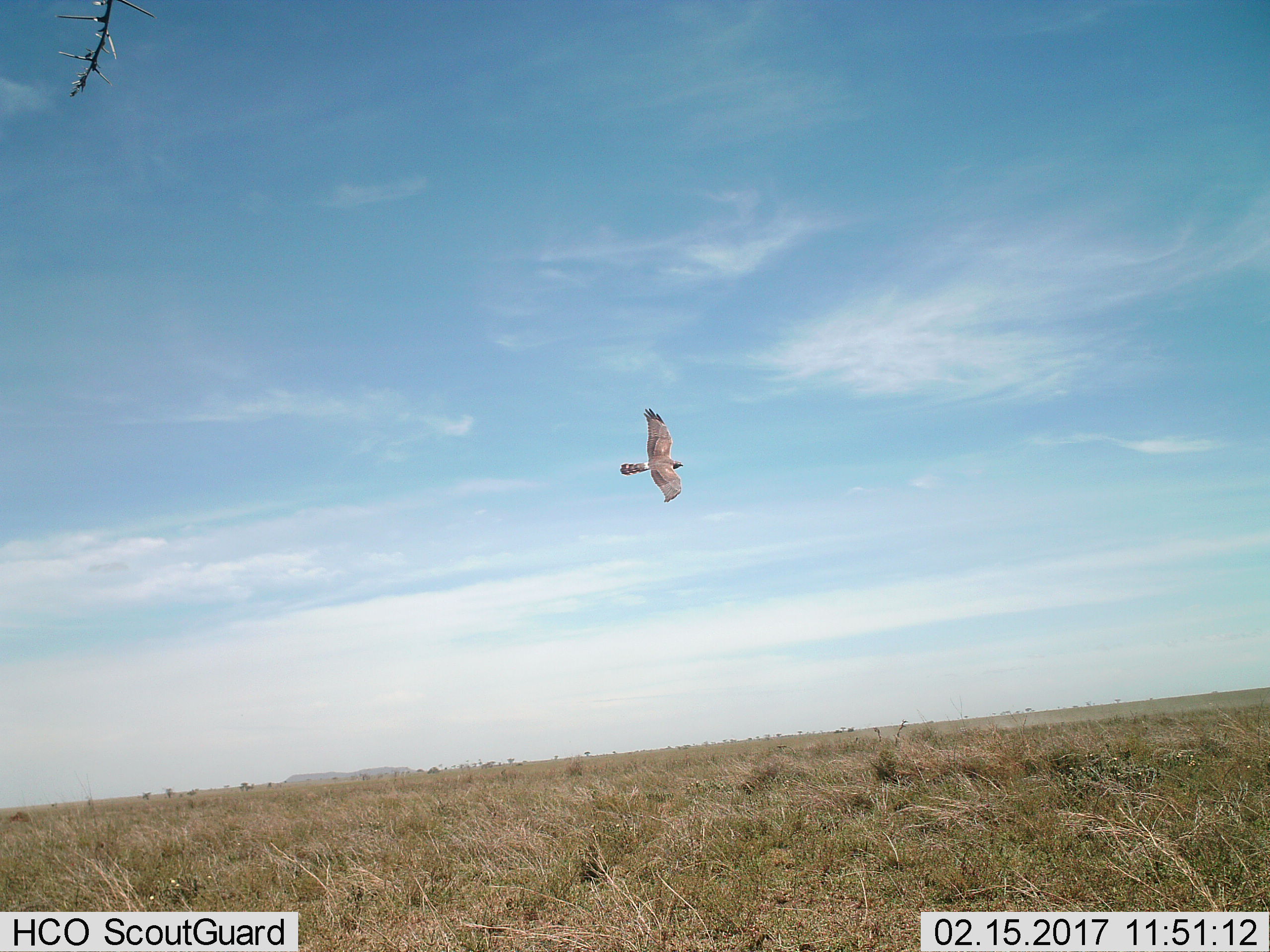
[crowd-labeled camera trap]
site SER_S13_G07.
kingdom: Animalia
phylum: Chordata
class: Aves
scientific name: Aves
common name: bird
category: birdother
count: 1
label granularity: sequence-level